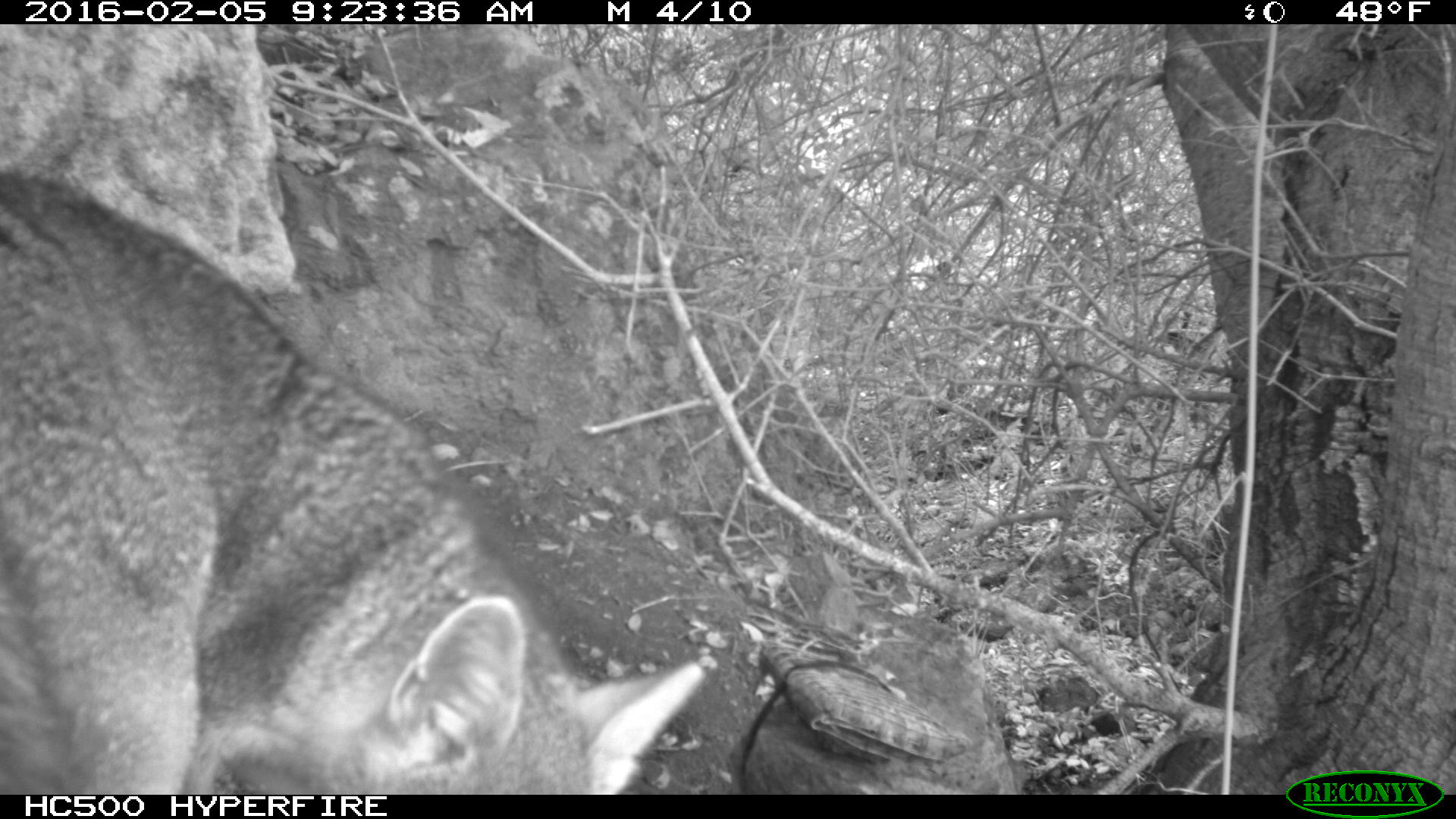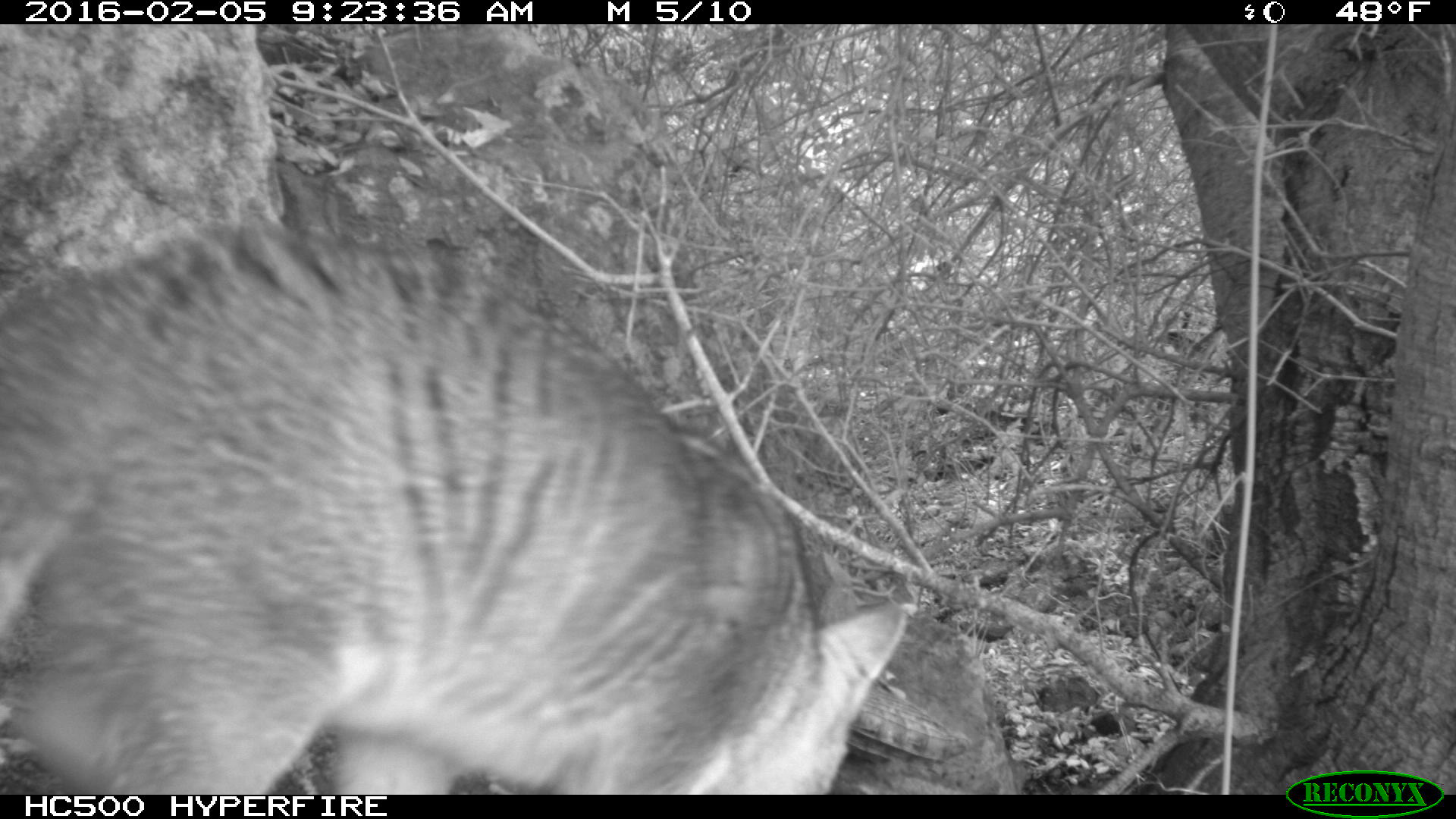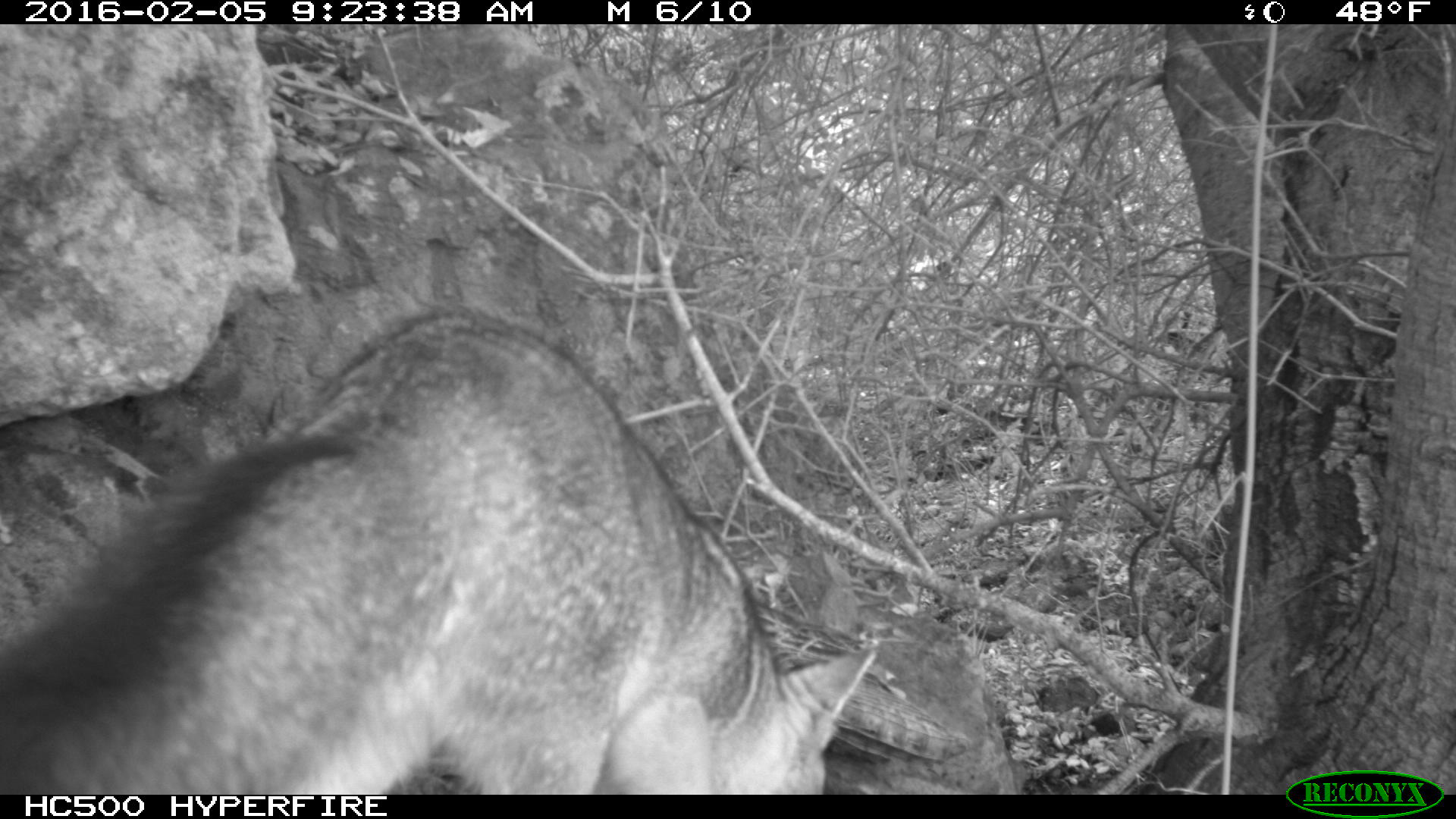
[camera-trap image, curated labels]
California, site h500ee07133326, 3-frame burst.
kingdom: Animalia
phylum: Chordata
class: Mammalia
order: Carnivora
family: Canidae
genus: Urocyon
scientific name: Urocyon littoralis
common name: island fox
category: fox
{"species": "fox (island fox) (Urocyon littoralis)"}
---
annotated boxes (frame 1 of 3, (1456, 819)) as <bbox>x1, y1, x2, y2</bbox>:
fox: <bbox>0, 164, 703, 794</bbox>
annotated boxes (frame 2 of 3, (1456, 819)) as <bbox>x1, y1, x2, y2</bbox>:
fox: <bbox>0, 220, 908, 794</bbox>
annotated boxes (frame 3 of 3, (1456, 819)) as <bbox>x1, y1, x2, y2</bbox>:
fox: <bbox>0, 308, 875, 794</bbox>